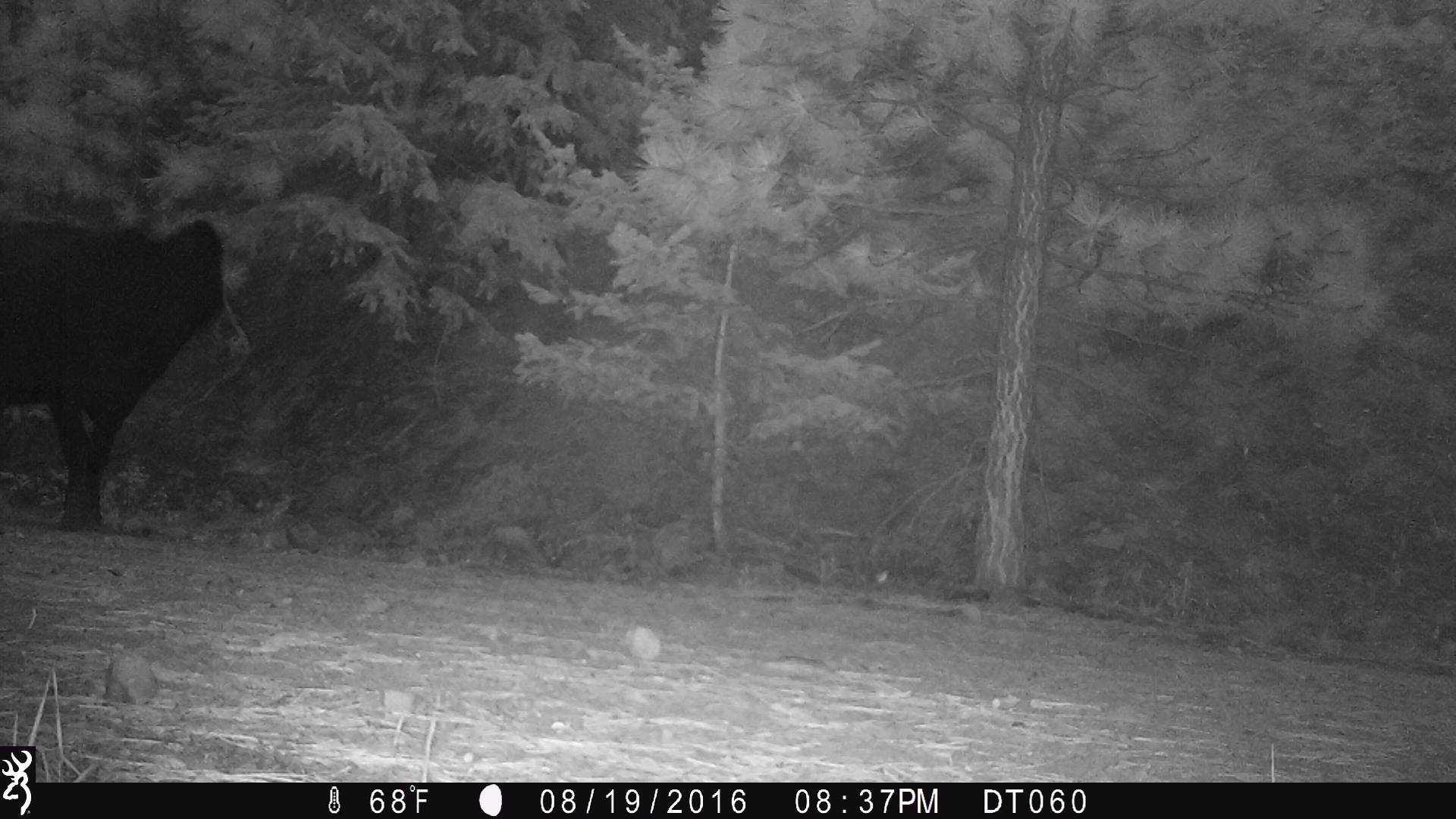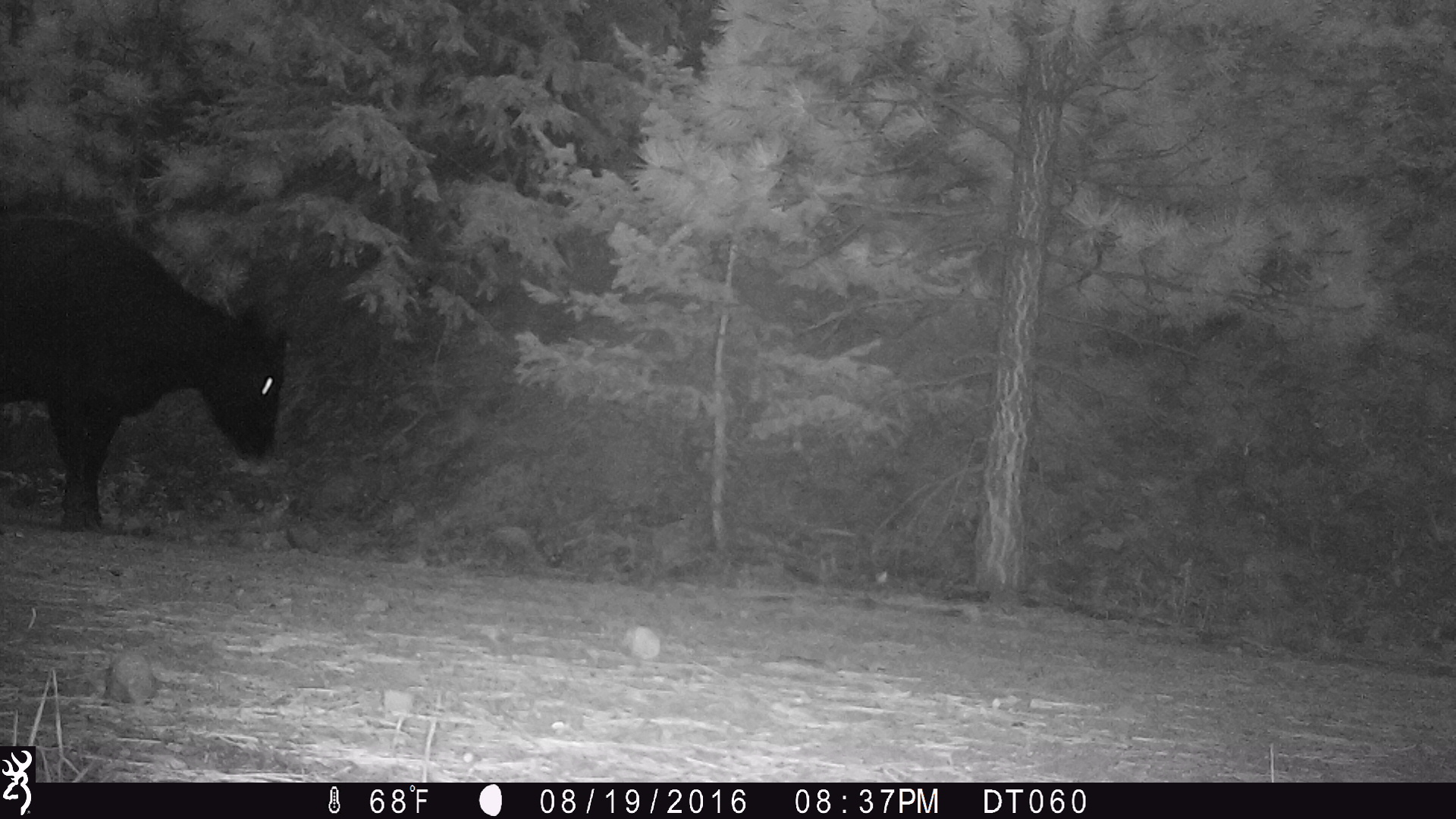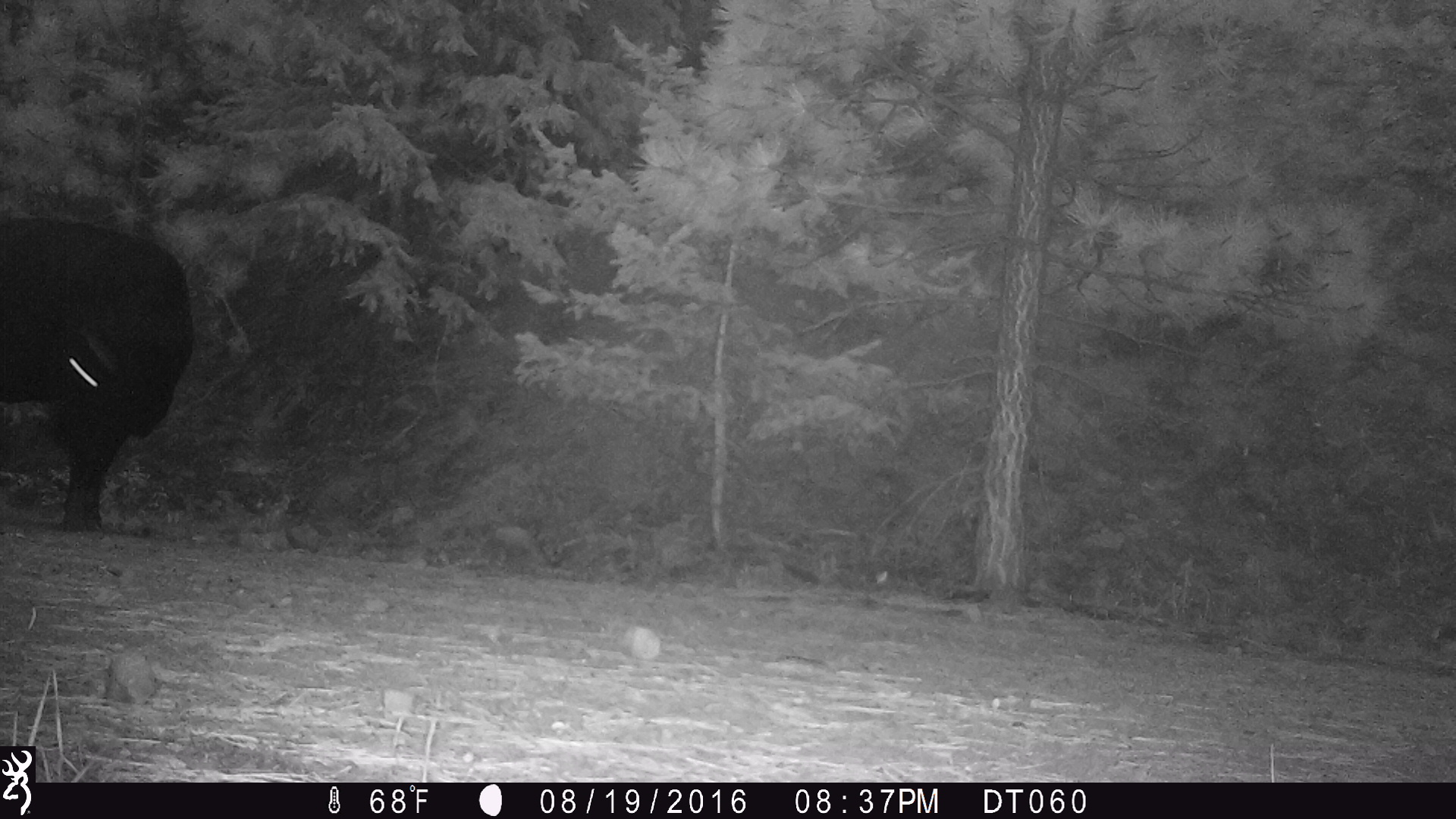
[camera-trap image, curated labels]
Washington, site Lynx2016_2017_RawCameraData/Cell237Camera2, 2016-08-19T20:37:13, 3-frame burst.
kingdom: Animalia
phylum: Chordata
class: Mammalia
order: Artiodactyla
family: Bovidae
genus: Bos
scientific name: Bos taurus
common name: domestic cattle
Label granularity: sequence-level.